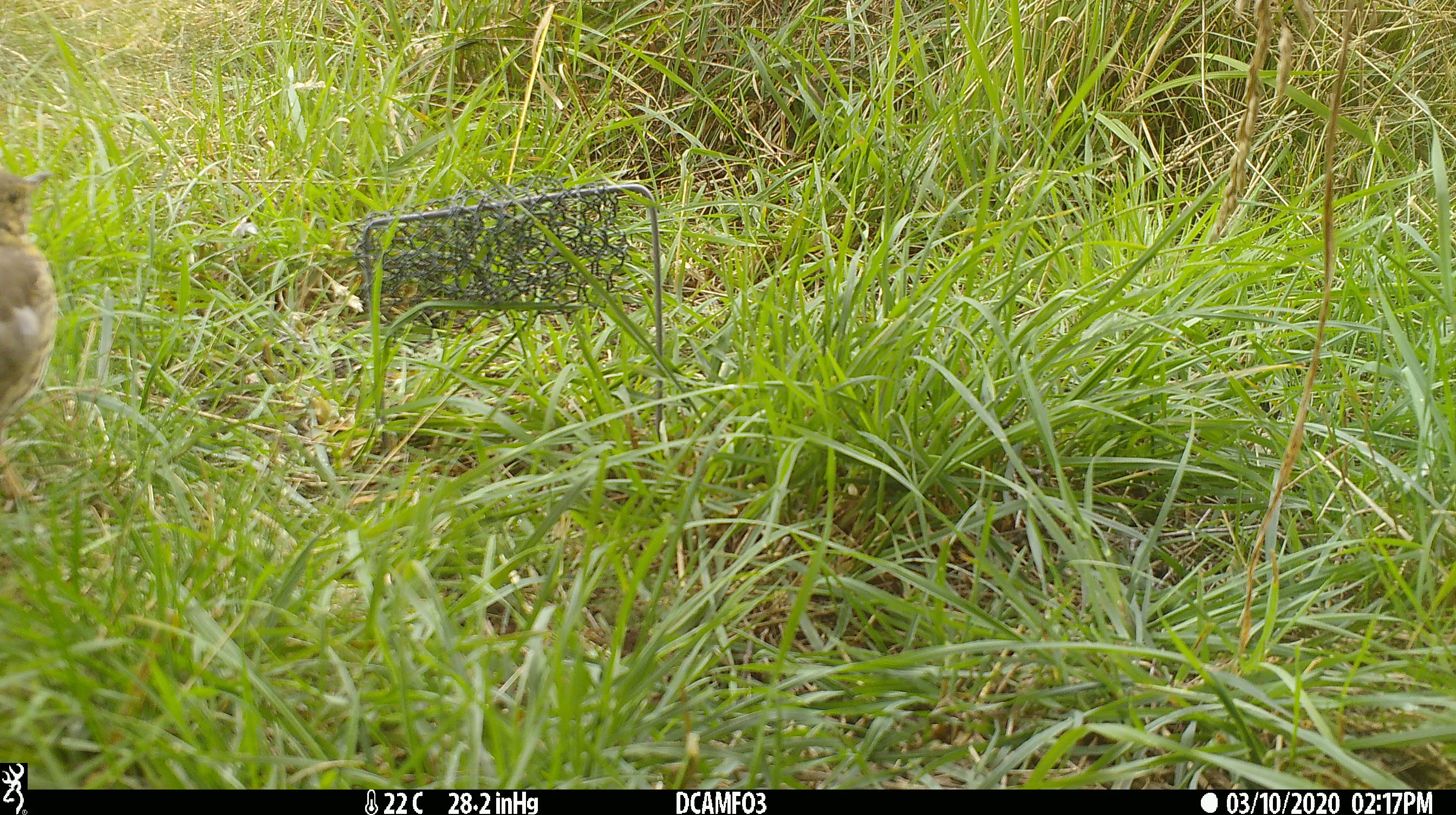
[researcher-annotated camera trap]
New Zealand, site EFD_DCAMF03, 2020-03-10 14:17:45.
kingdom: Animalia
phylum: Chordata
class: Aves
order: Passeriformes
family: Turdidae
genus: Turdus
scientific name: Turdus philomelos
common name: song thrush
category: thrush